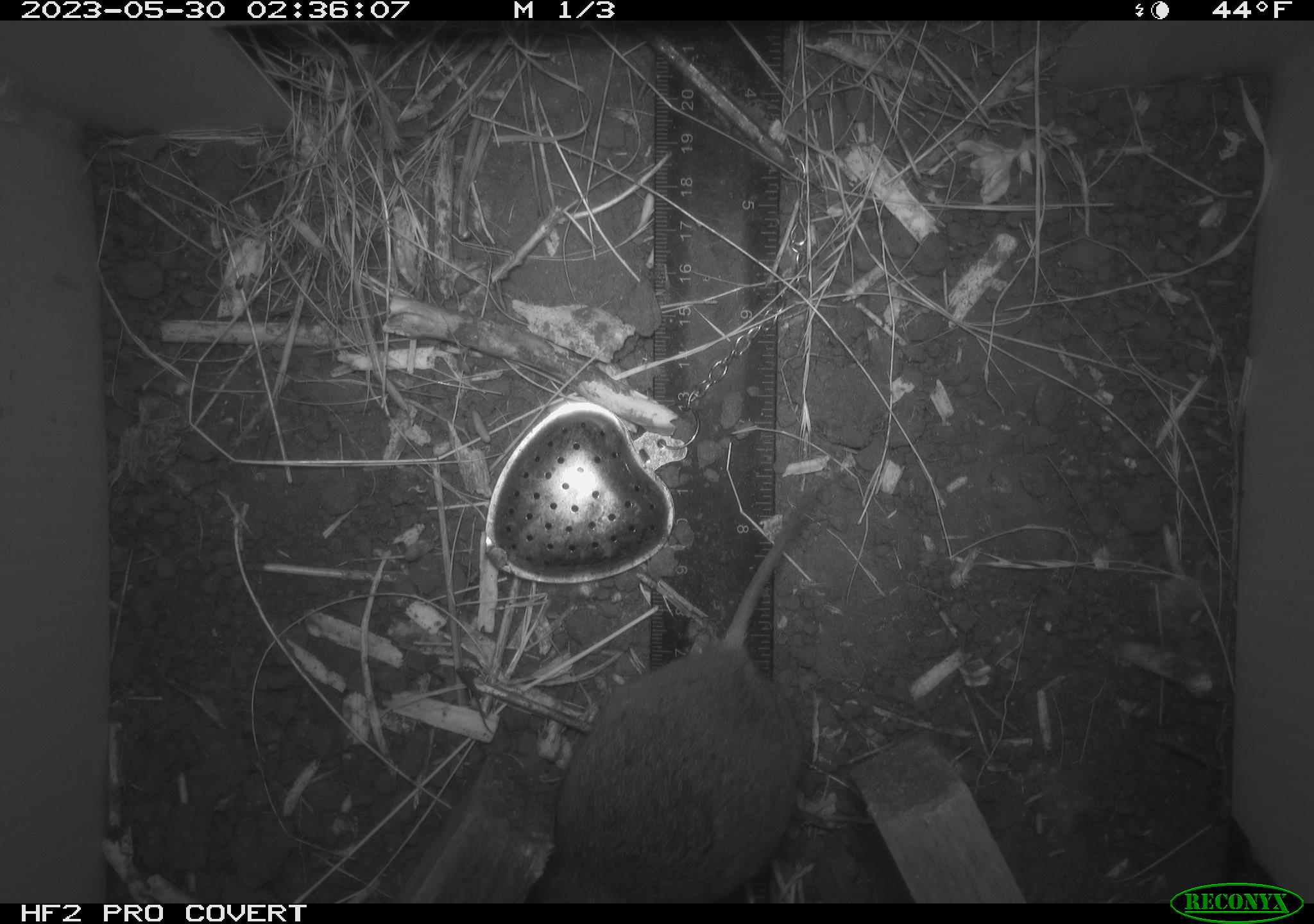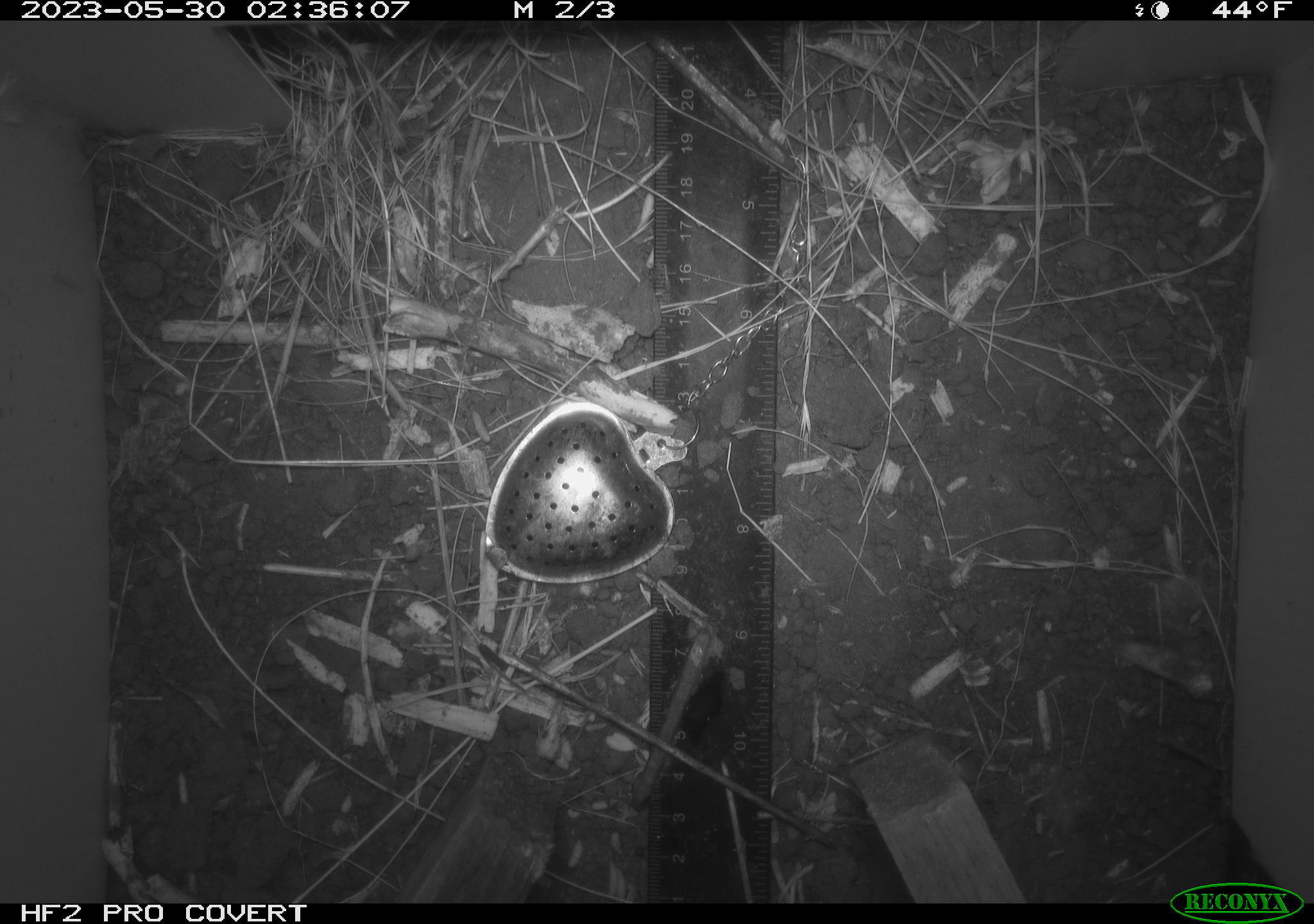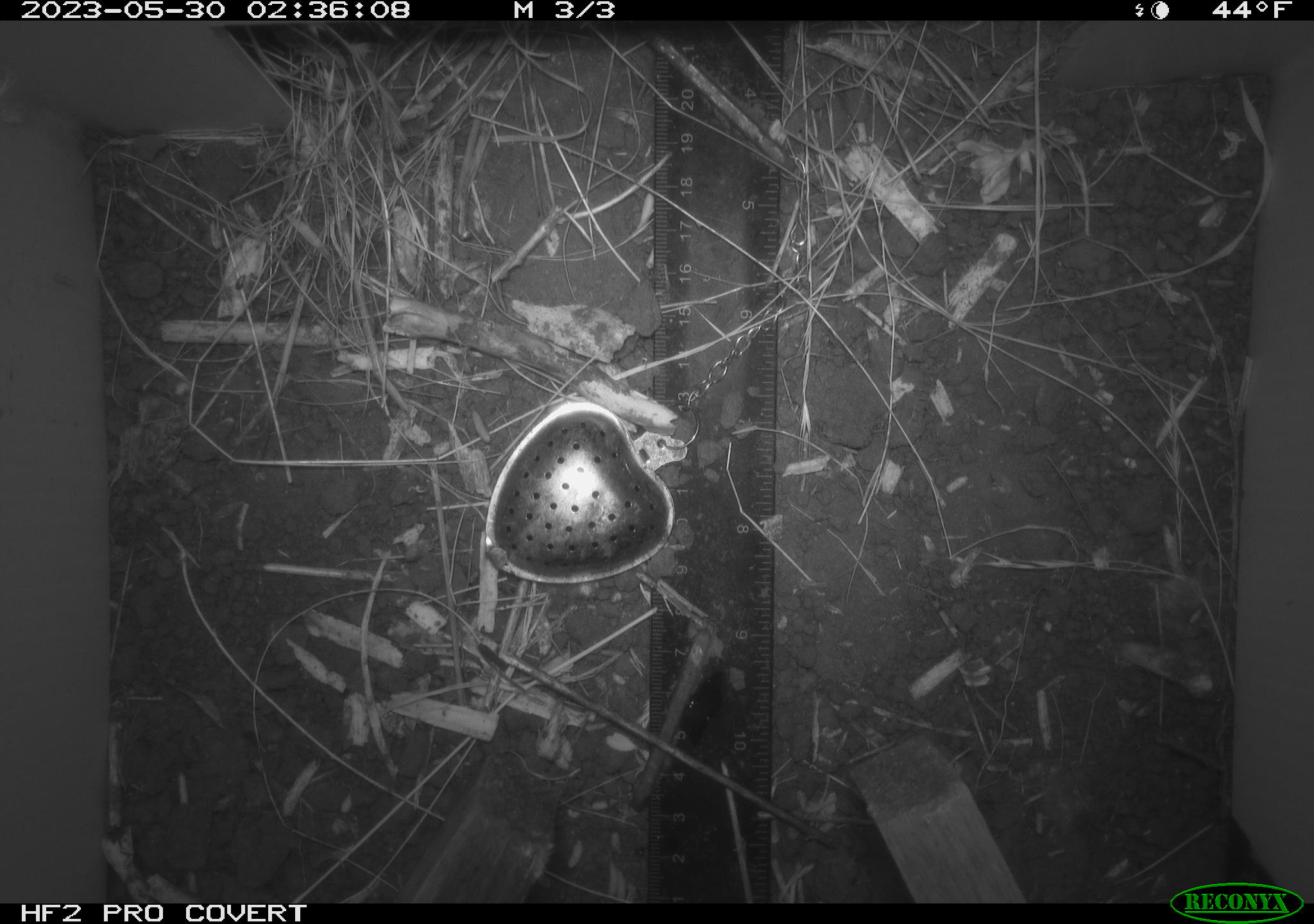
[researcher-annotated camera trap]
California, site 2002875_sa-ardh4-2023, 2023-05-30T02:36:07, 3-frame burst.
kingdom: Animalia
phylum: Chordata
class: Mammalia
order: Rodentia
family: Cricetidae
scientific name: Arvicolinae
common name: voles, lemmings, and muskrats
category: arvicolinae subfamily